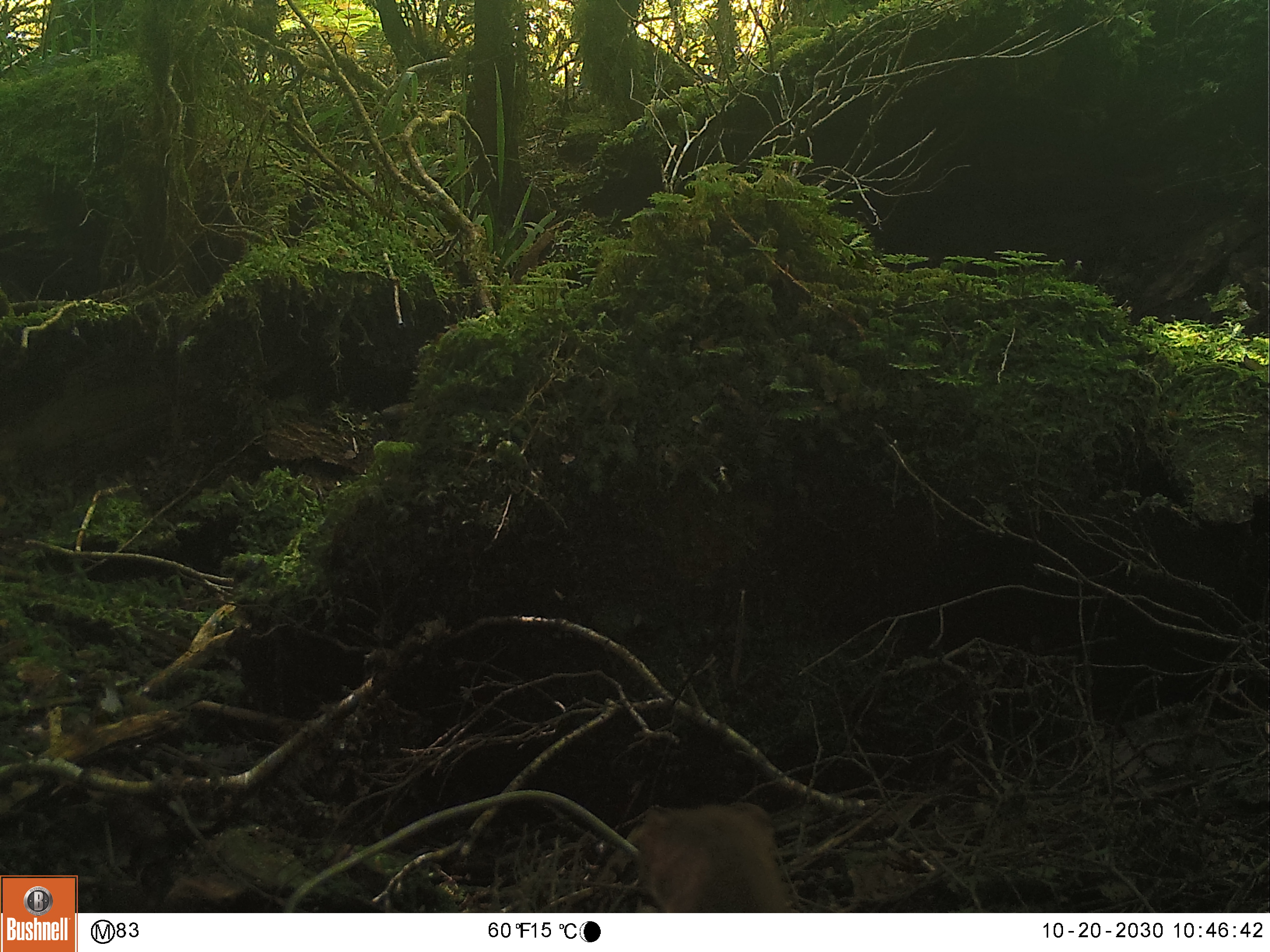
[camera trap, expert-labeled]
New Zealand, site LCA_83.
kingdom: Animalia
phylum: Chordata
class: Mammalia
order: Carnivora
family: Mustelidae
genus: Mustela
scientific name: Mustela erminea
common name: stoat